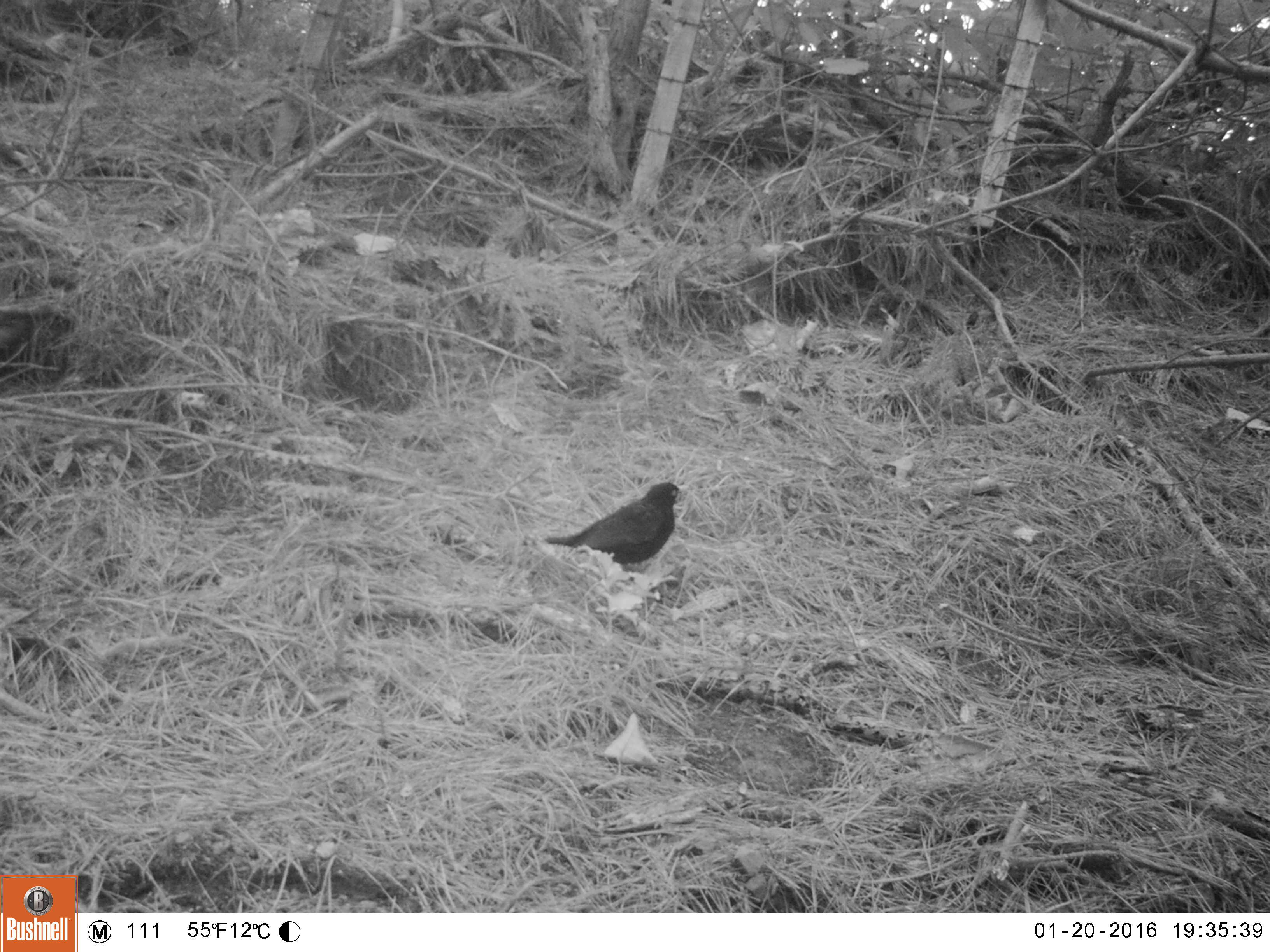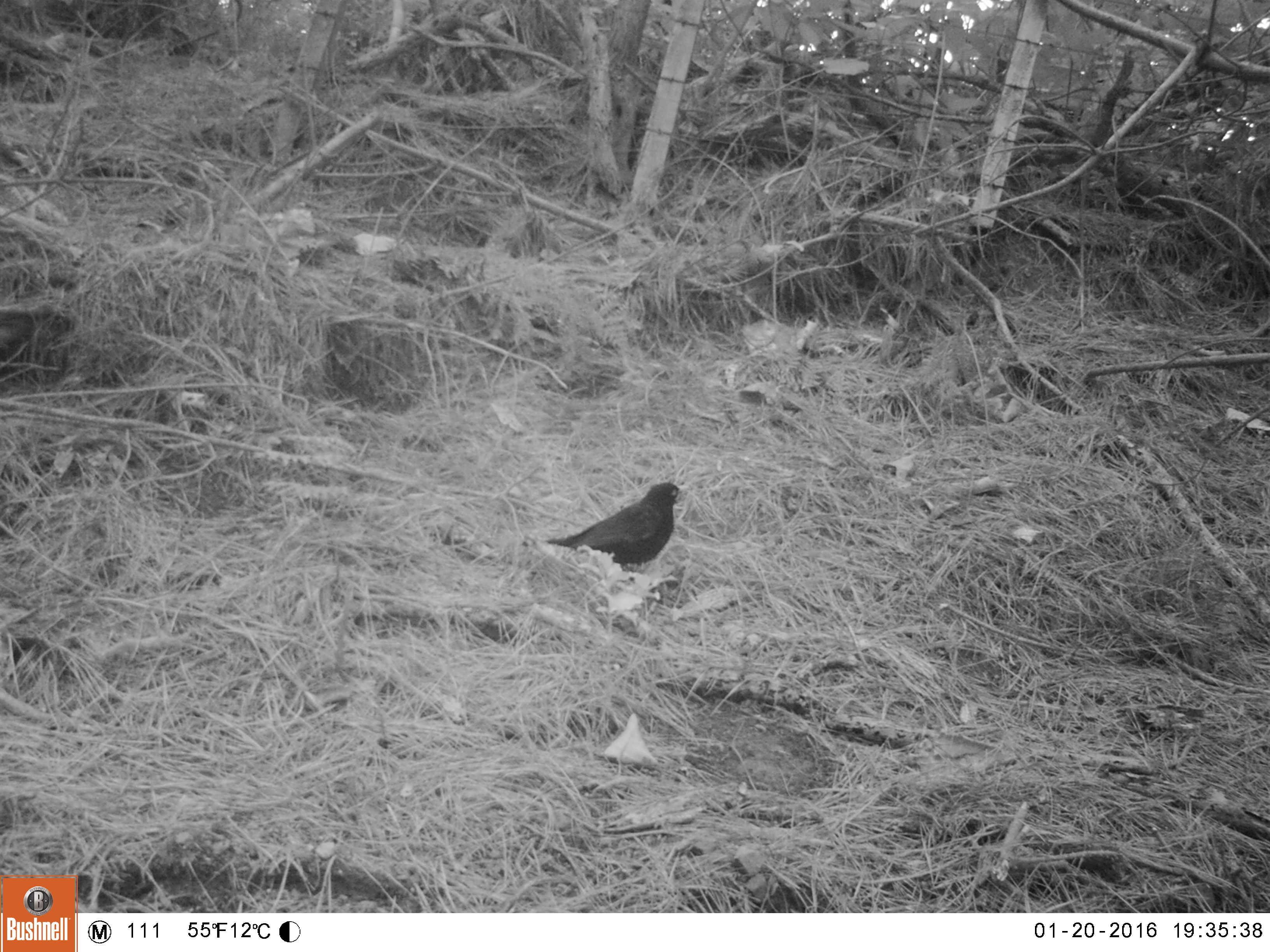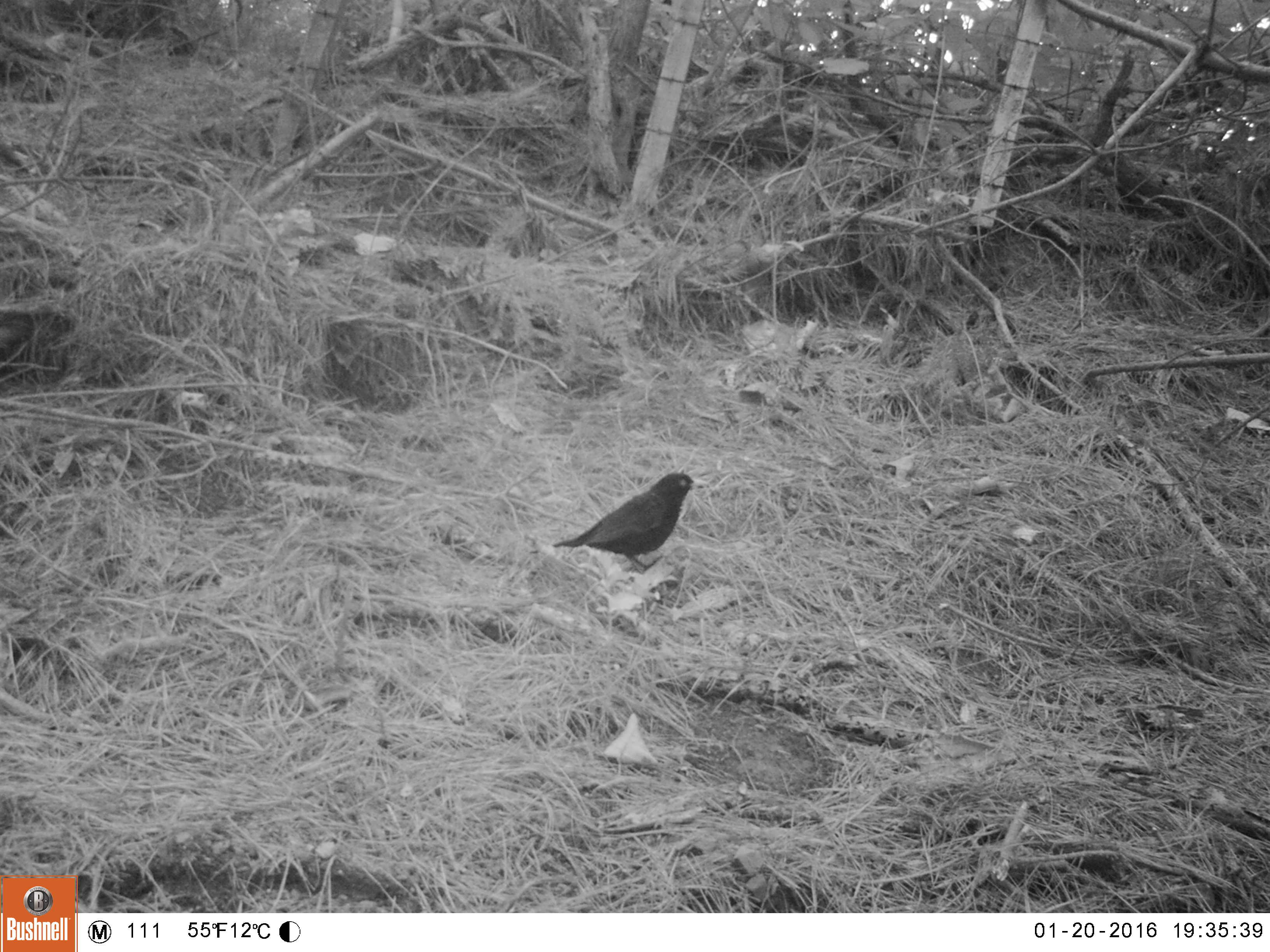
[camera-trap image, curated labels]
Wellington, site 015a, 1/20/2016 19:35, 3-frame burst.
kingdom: Animalia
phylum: Chordata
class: Aves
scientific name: Aves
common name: bird